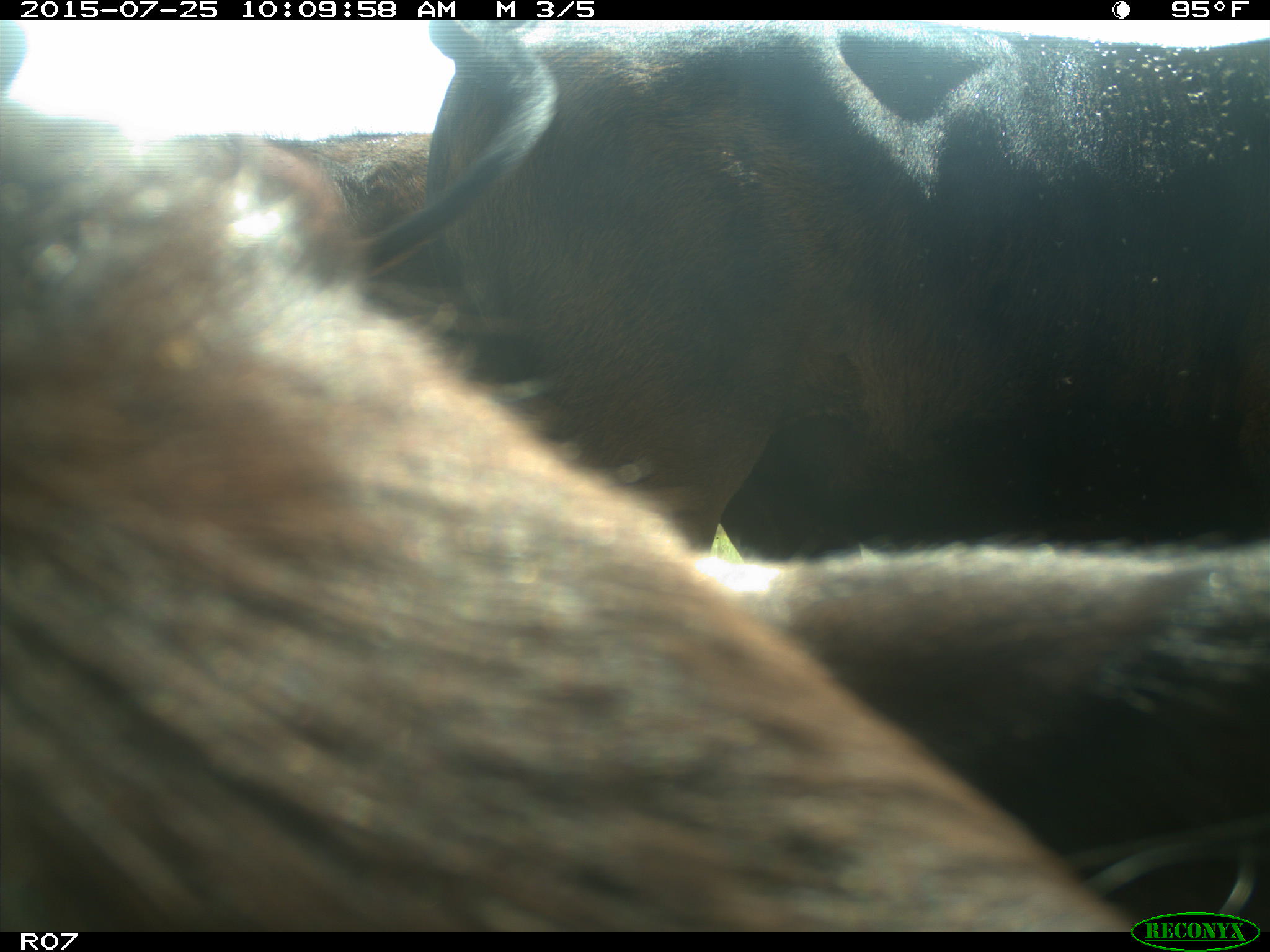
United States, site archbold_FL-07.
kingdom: Animalia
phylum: Chordata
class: Mammalia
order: Artiodactyla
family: Bovidae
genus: Bos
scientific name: Bos taurus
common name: domestic cow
Bos taurus (domestic cow).